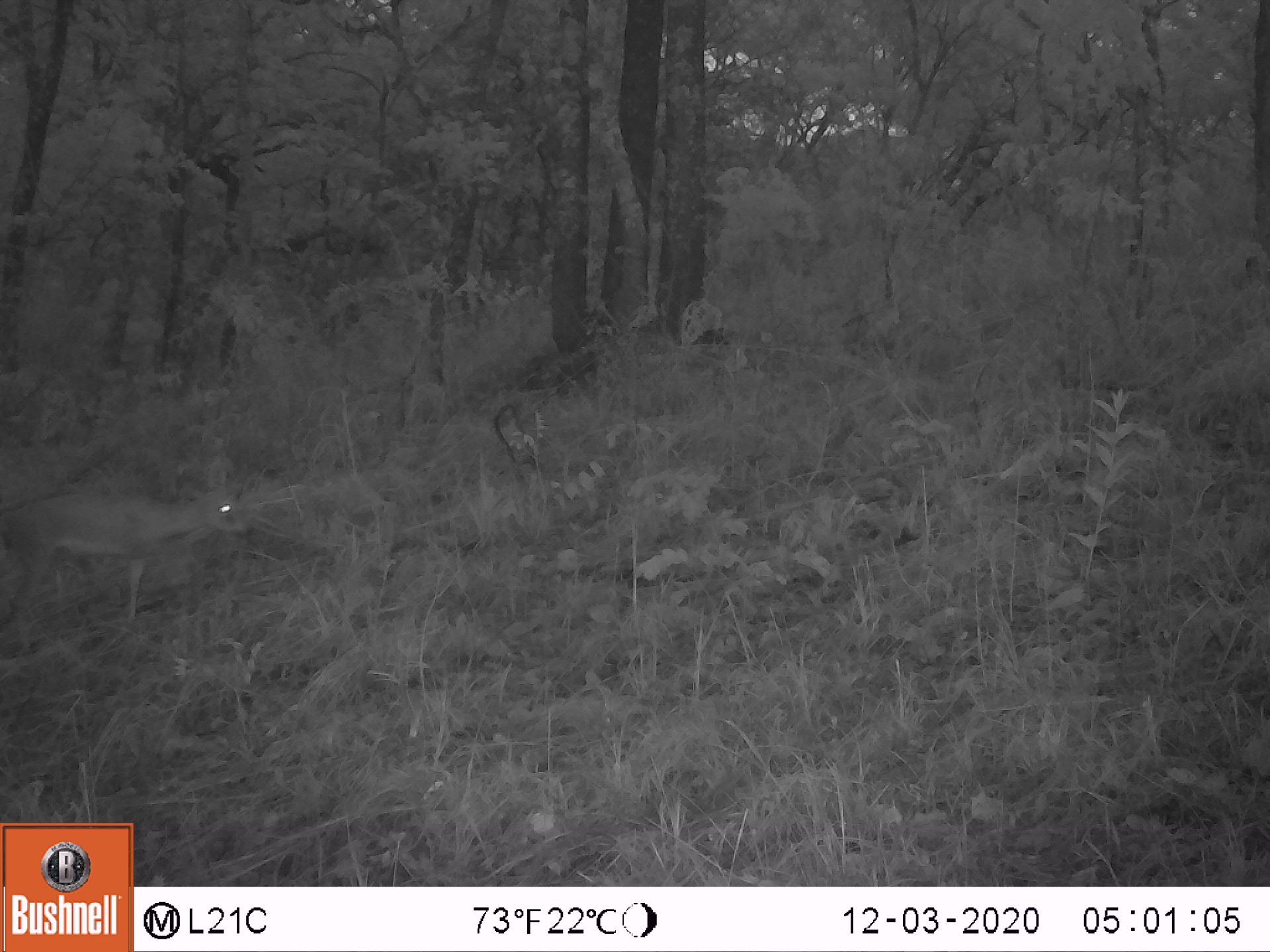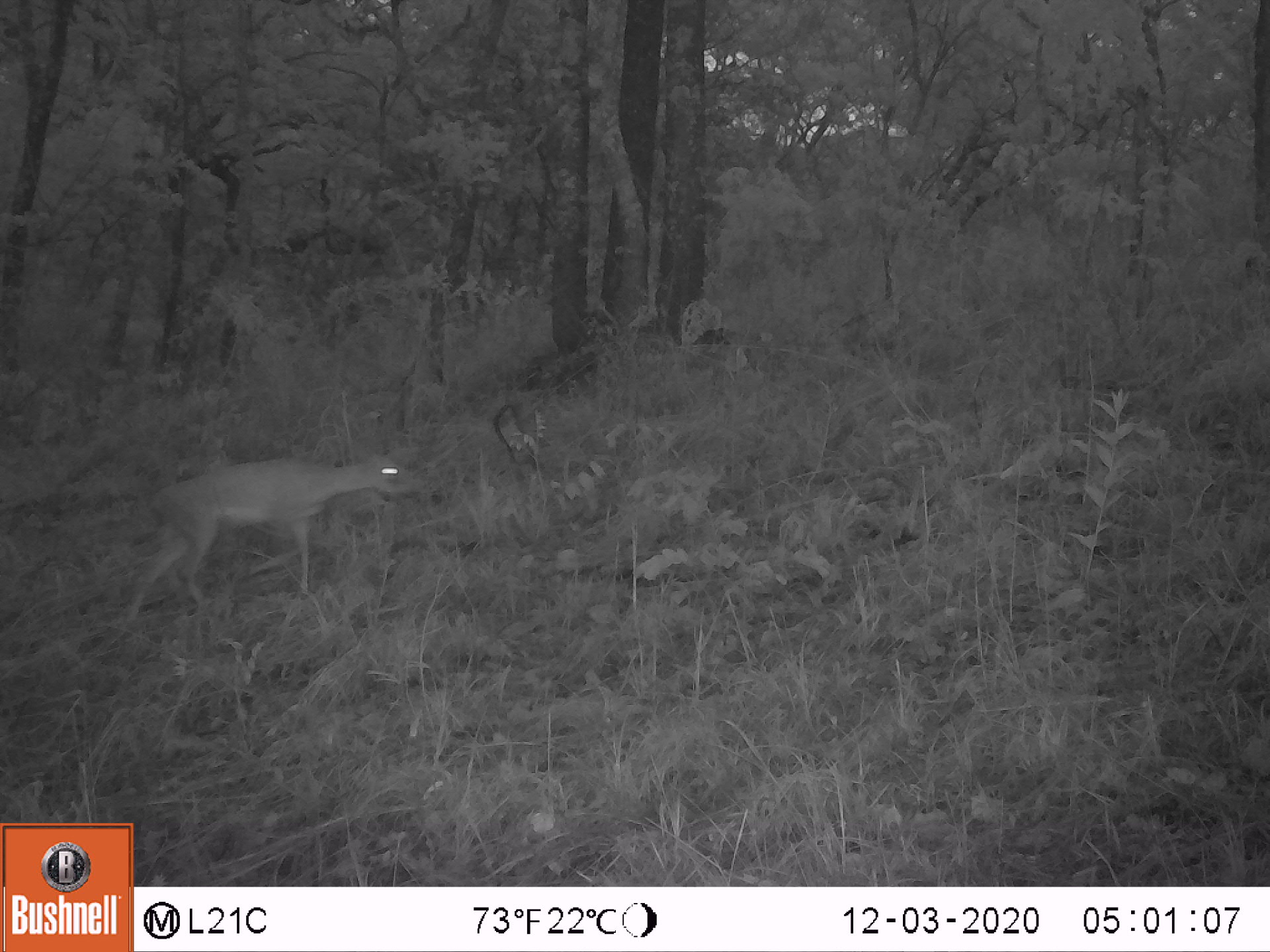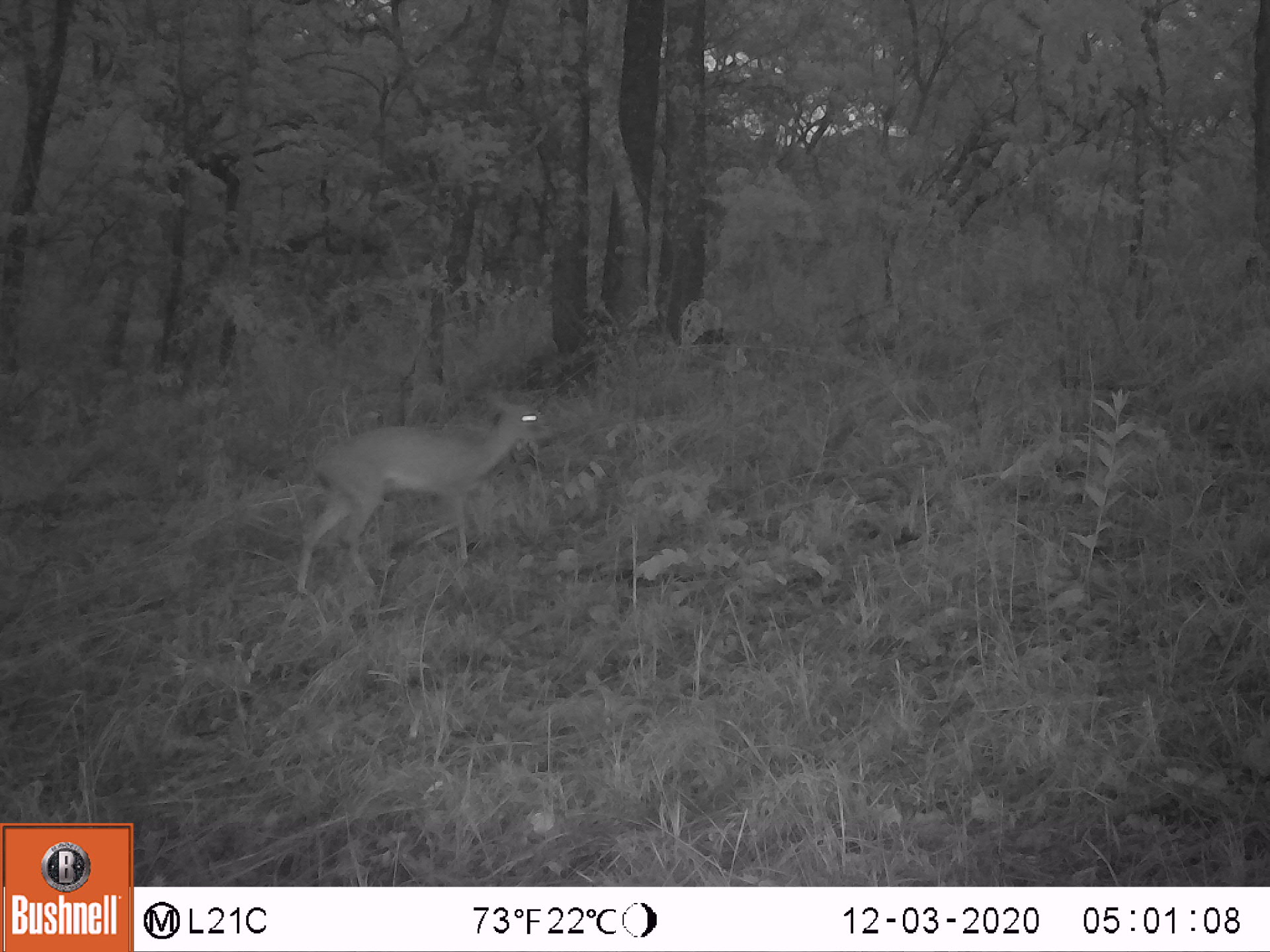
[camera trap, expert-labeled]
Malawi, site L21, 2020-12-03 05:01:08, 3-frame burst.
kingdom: Animalia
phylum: Chordata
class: Mammalia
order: Artiodactyla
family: Bovidae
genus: Sylvicapra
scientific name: Sylvicapra grimmia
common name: common duiker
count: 1